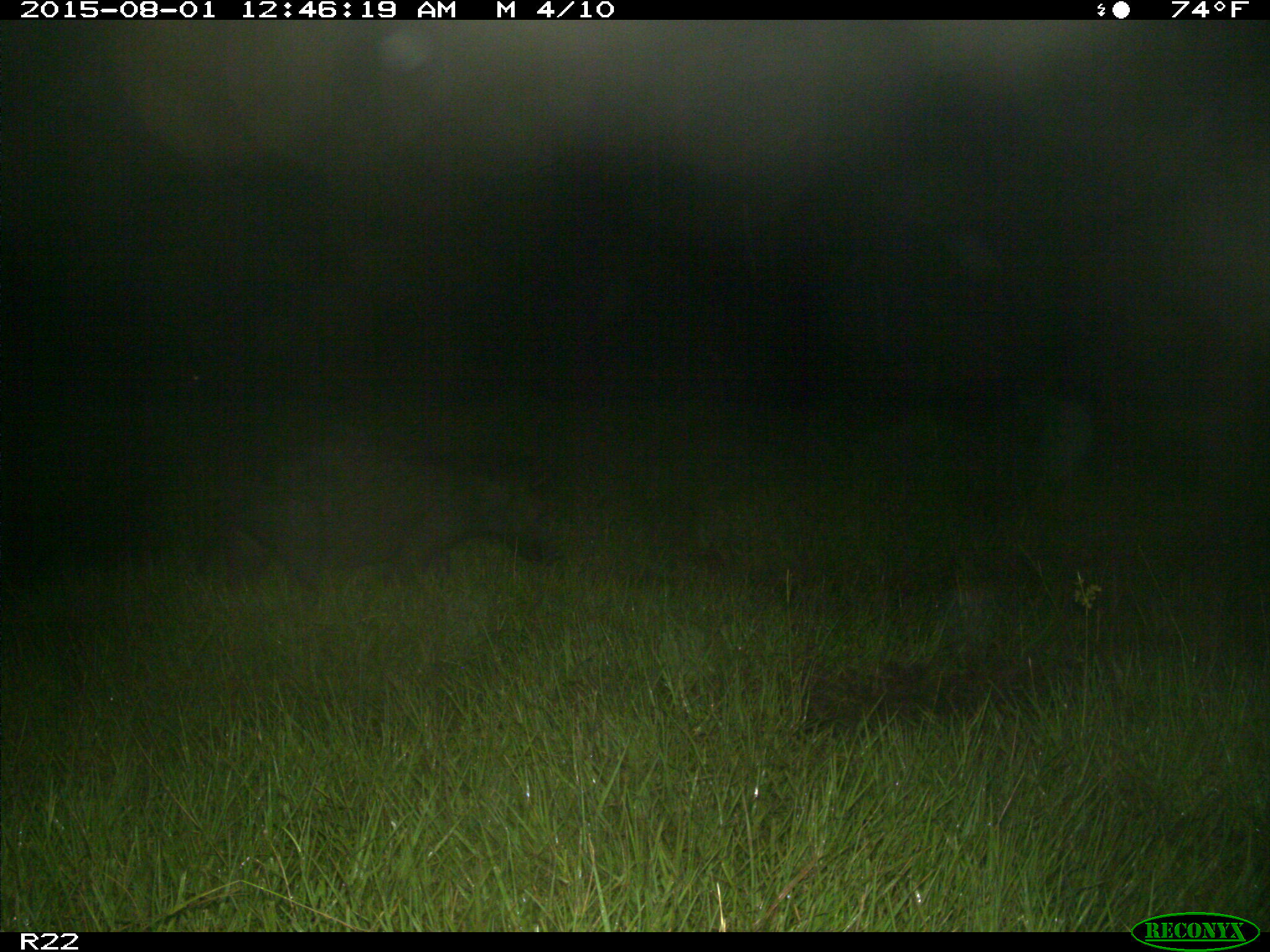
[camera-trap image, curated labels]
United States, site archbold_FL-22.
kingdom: Animalia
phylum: Chordata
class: Mammalia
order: Artiodactyla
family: Suidae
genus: Sus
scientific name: Sus scrofa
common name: wild boar